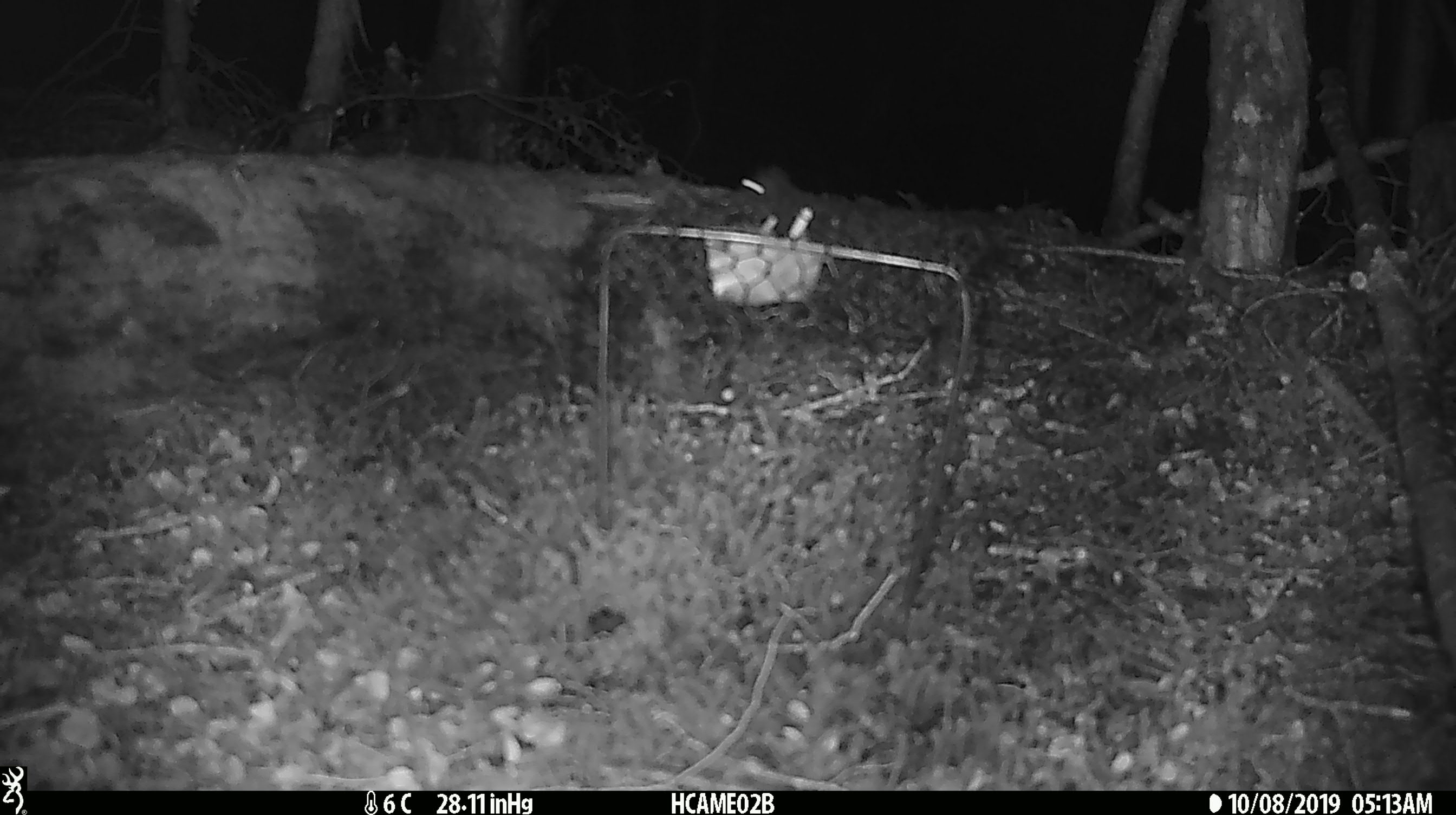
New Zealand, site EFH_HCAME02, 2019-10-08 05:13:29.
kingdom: Animalia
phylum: Chordata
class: Mammalia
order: Rodentia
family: Muridae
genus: Mus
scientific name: Mus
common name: mouse